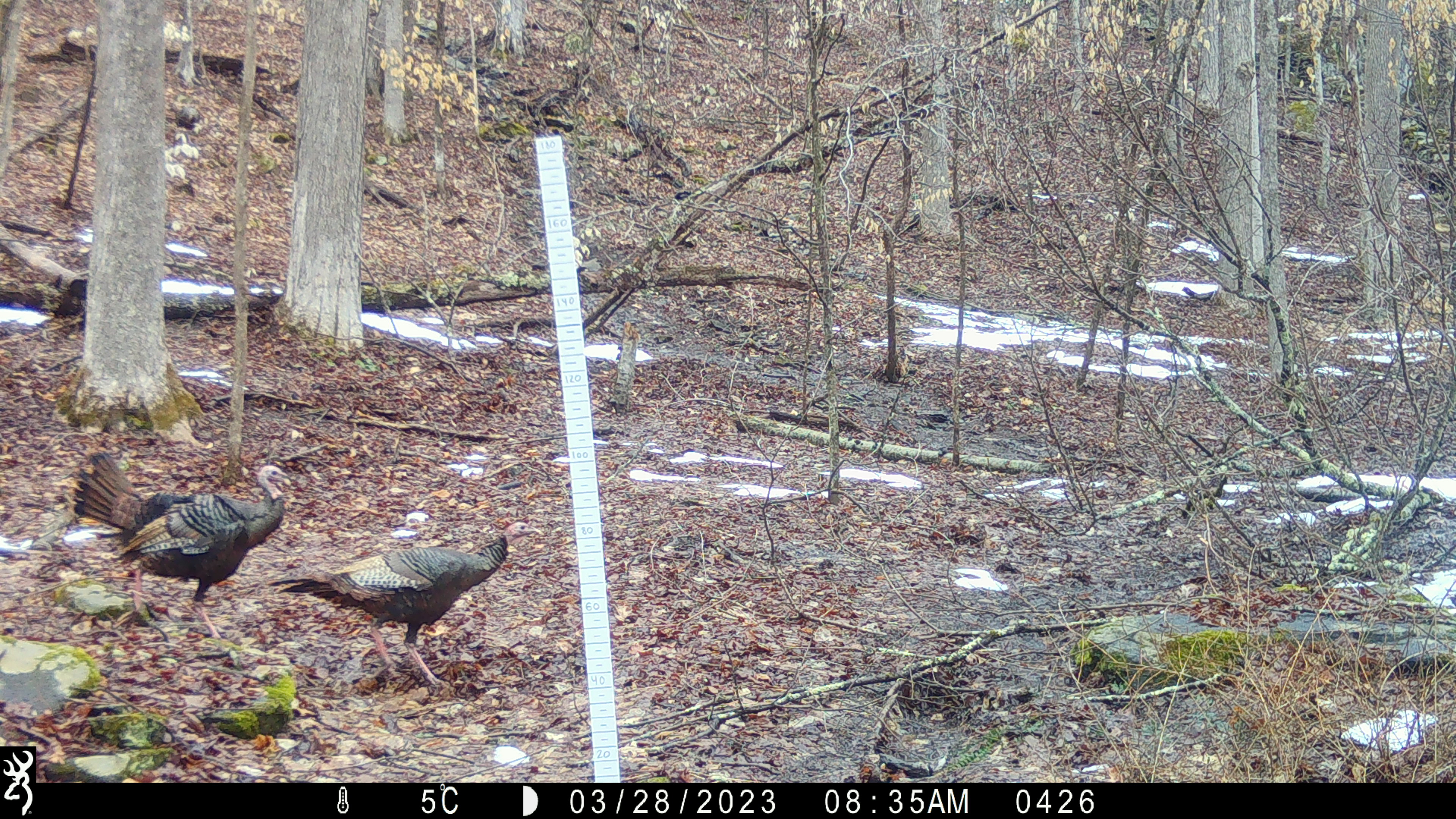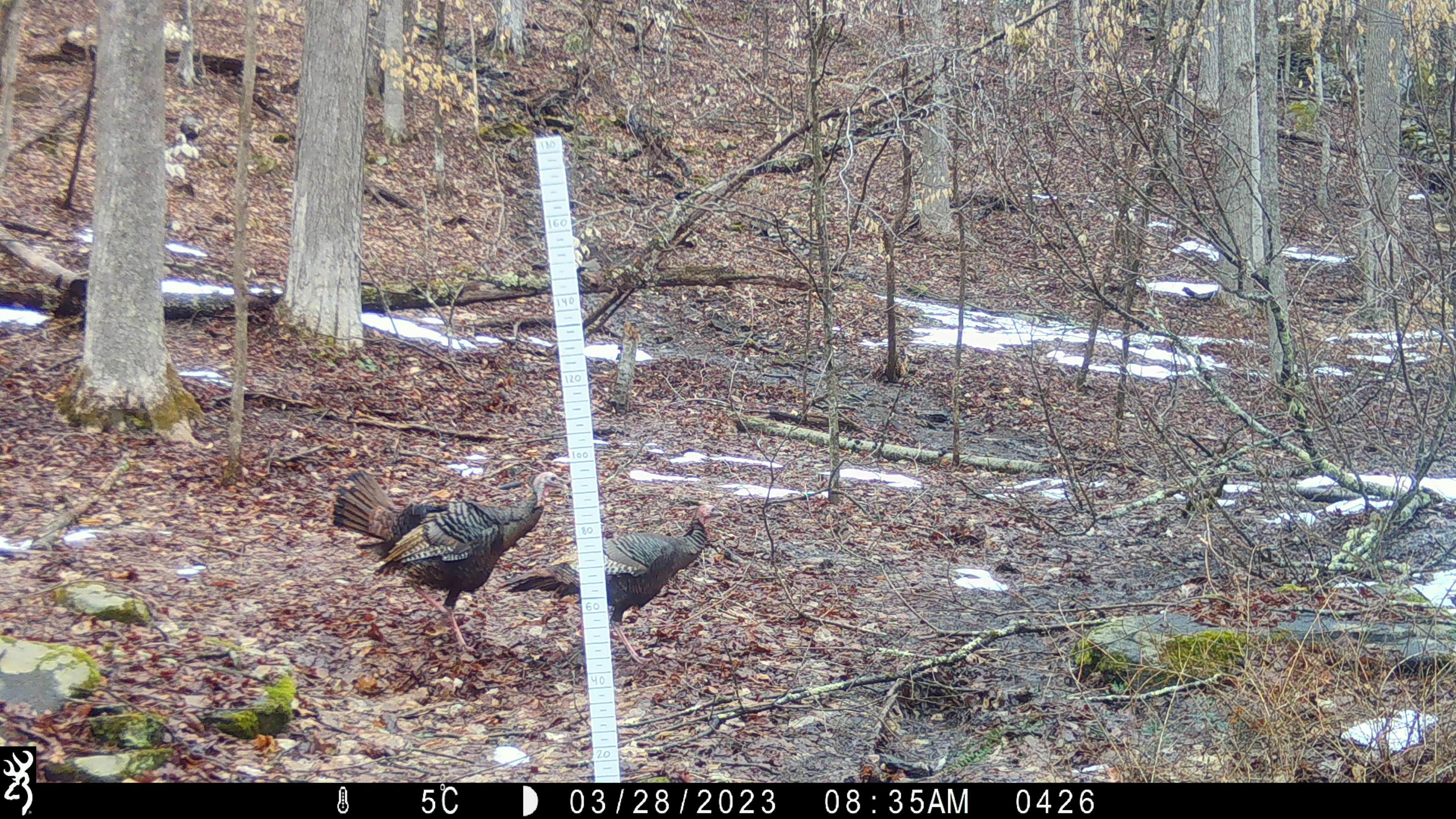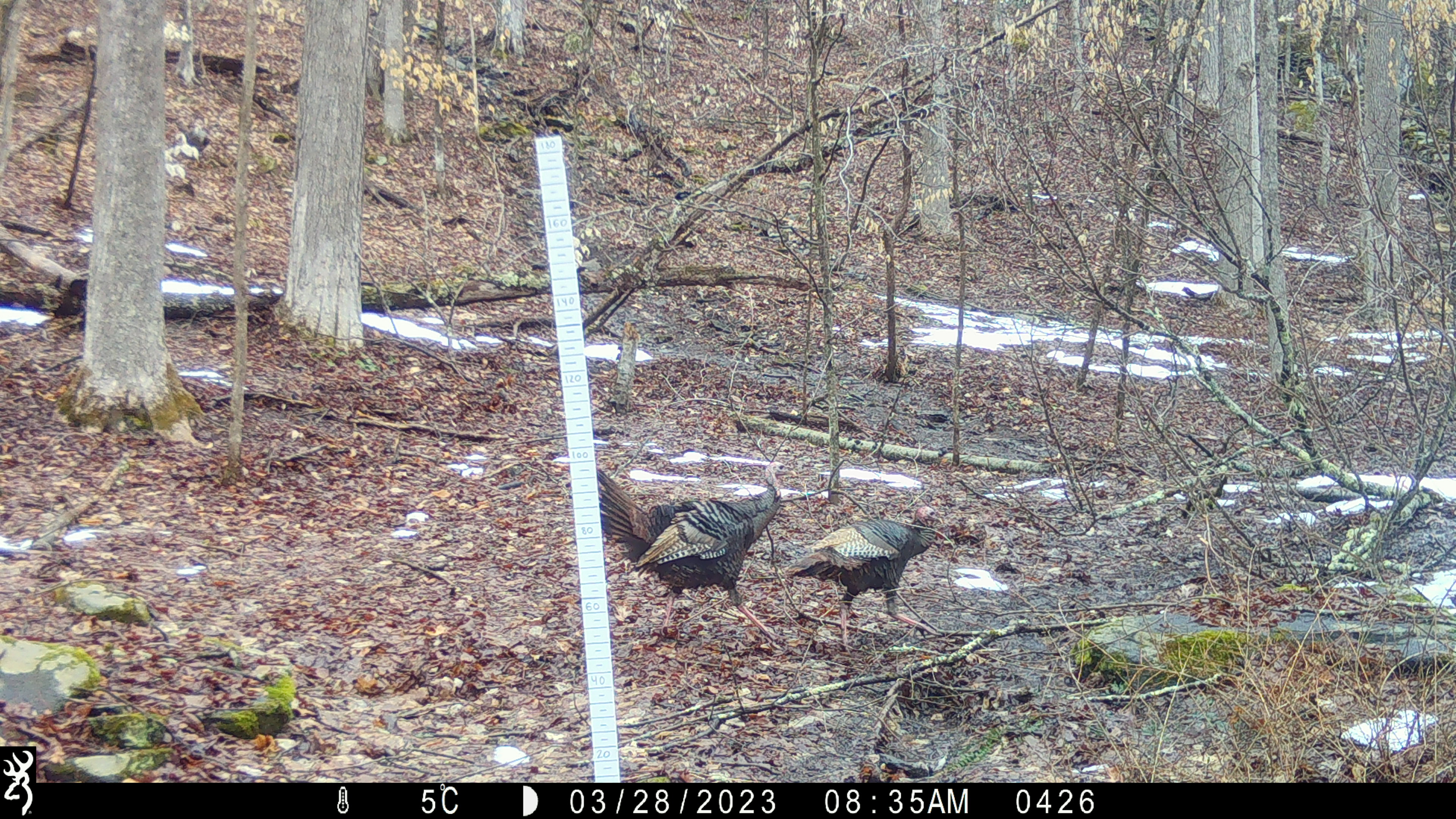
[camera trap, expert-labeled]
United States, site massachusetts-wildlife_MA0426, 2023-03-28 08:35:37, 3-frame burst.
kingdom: Animalia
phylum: Chordata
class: Aves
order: Galliformes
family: Phasianidae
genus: Meleagris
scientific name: Meleagris gallopavo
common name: wild turkey